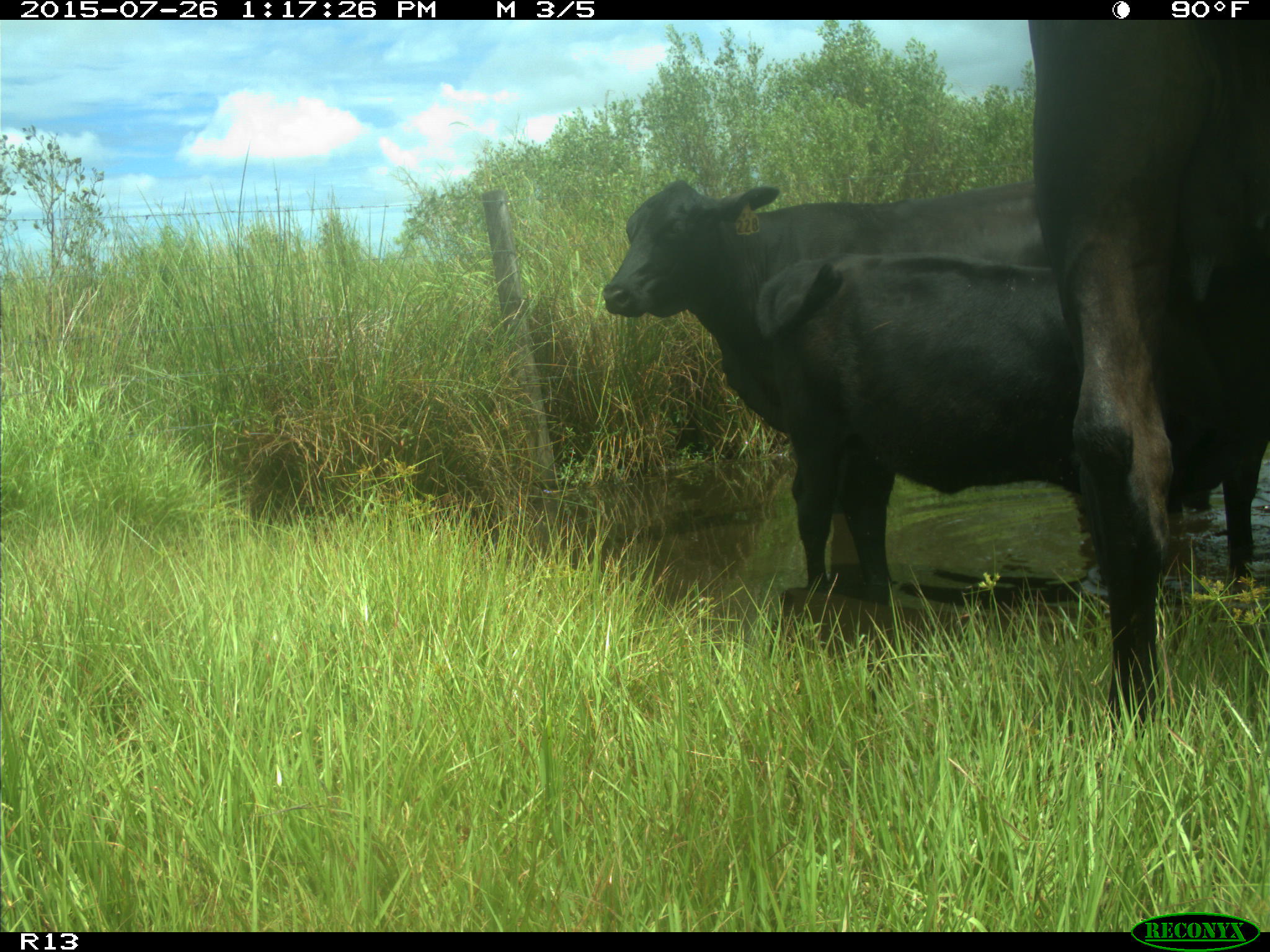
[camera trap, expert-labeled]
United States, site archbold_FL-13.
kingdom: Animalia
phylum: Chordata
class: Mammalia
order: Artiodactyla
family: Bovidae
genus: Bos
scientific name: Bos taurus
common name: domestic cow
Bos taurus (domestic cow).